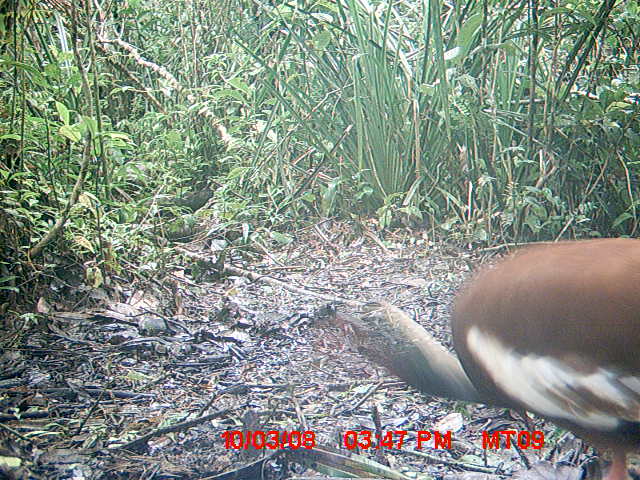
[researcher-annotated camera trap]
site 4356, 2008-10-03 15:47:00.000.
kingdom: Animalia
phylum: Chordata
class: Aves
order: Cuculiformes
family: Cuculidae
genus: Coua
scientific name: Coua serriana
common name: red-breasted coua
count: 2